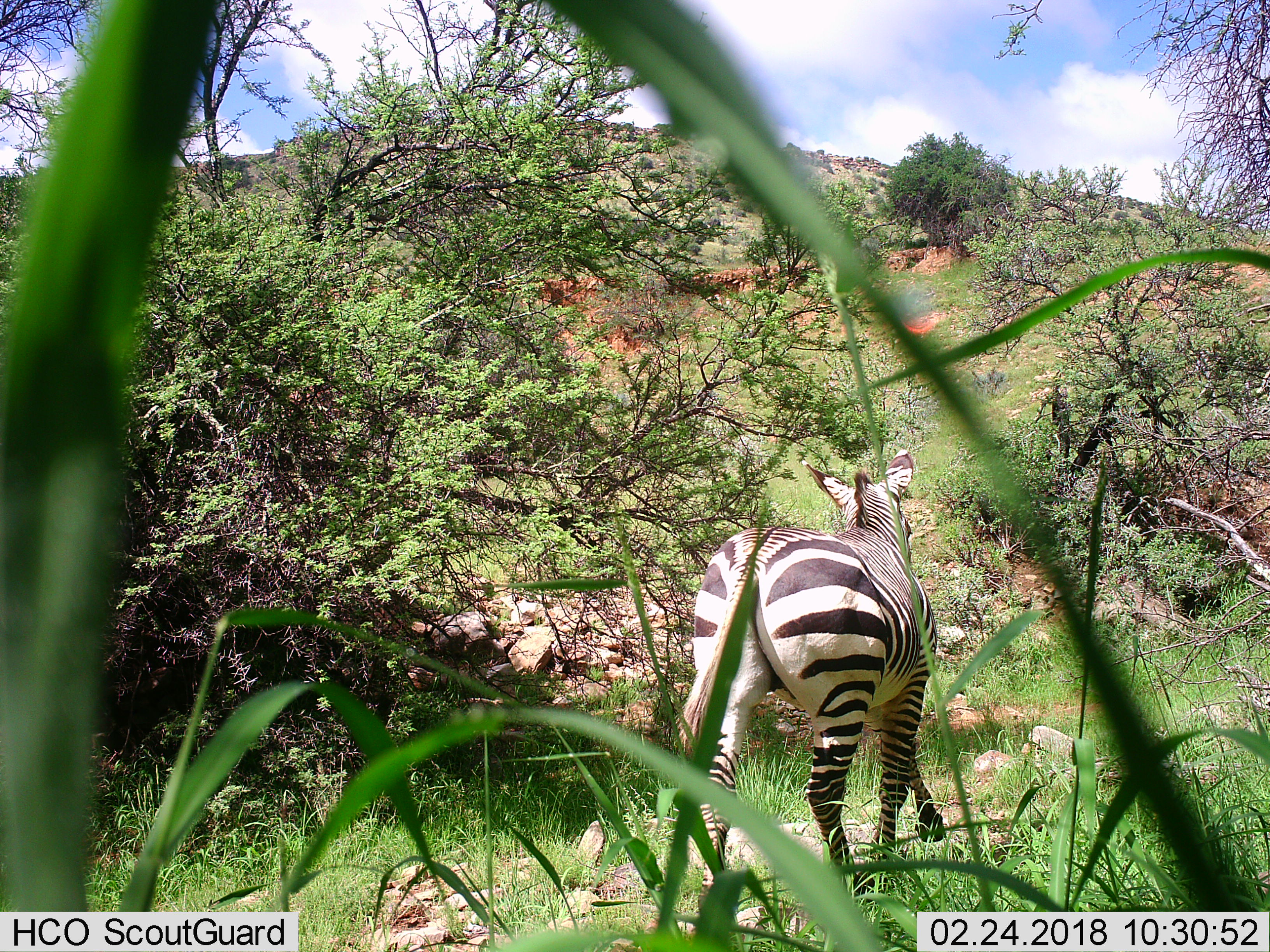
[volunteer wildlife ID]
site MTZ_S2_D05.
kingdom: Animalia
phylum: Chordata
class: Mammalia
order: Perissodactyla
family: Equidae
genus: Equus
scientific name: Equus zebra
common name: mountain zebra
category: zebramountain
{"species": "zebramountain (mountain zebra) (Equus zebra)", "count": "1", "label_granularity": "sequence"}